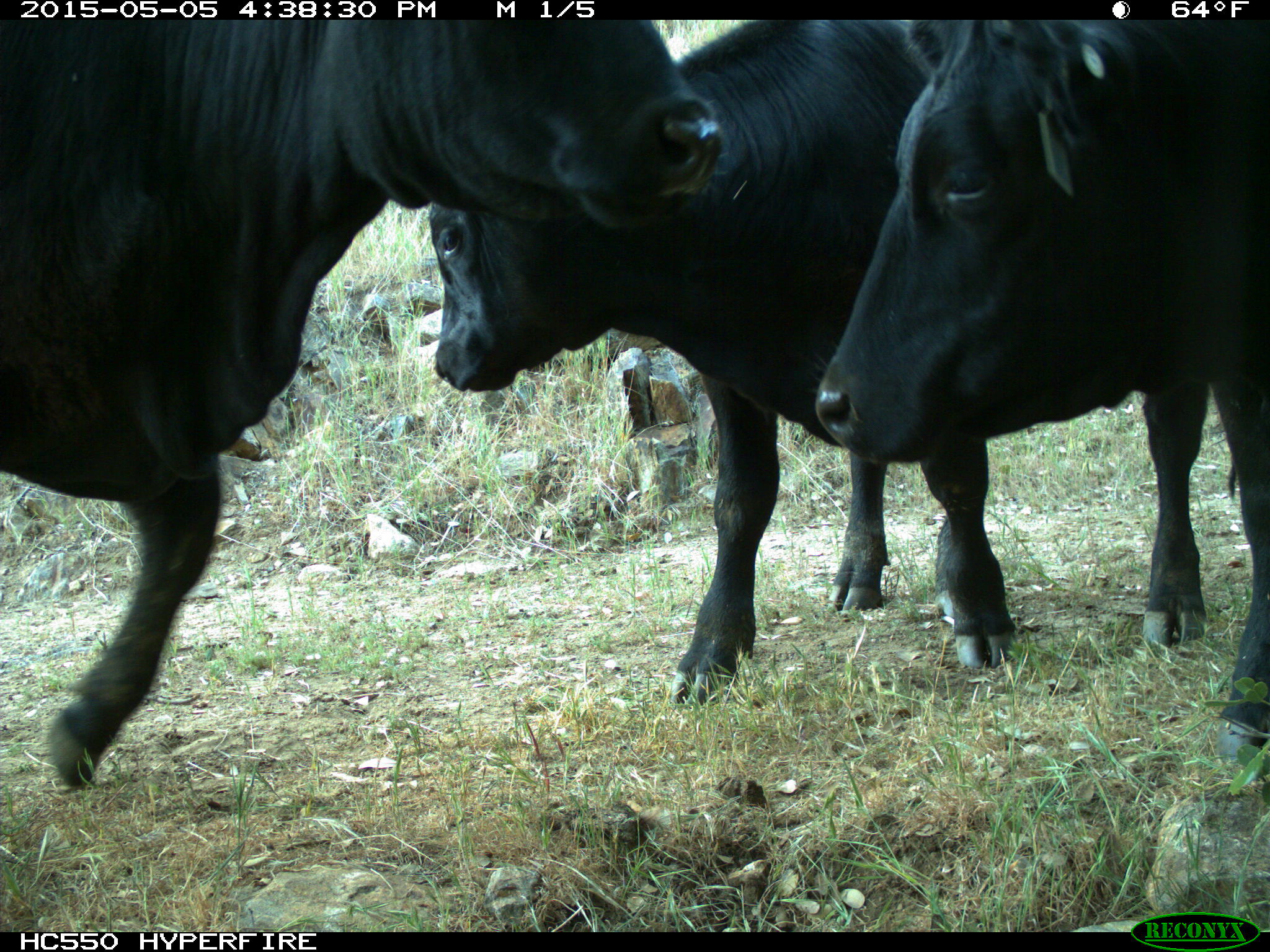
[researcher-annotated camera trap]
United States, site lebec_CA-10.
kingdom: Animalia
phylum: Chordata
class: Mammalia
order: Artiodactyla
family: Bovidae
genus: Bos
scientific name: Bos taurus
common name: domestic cow